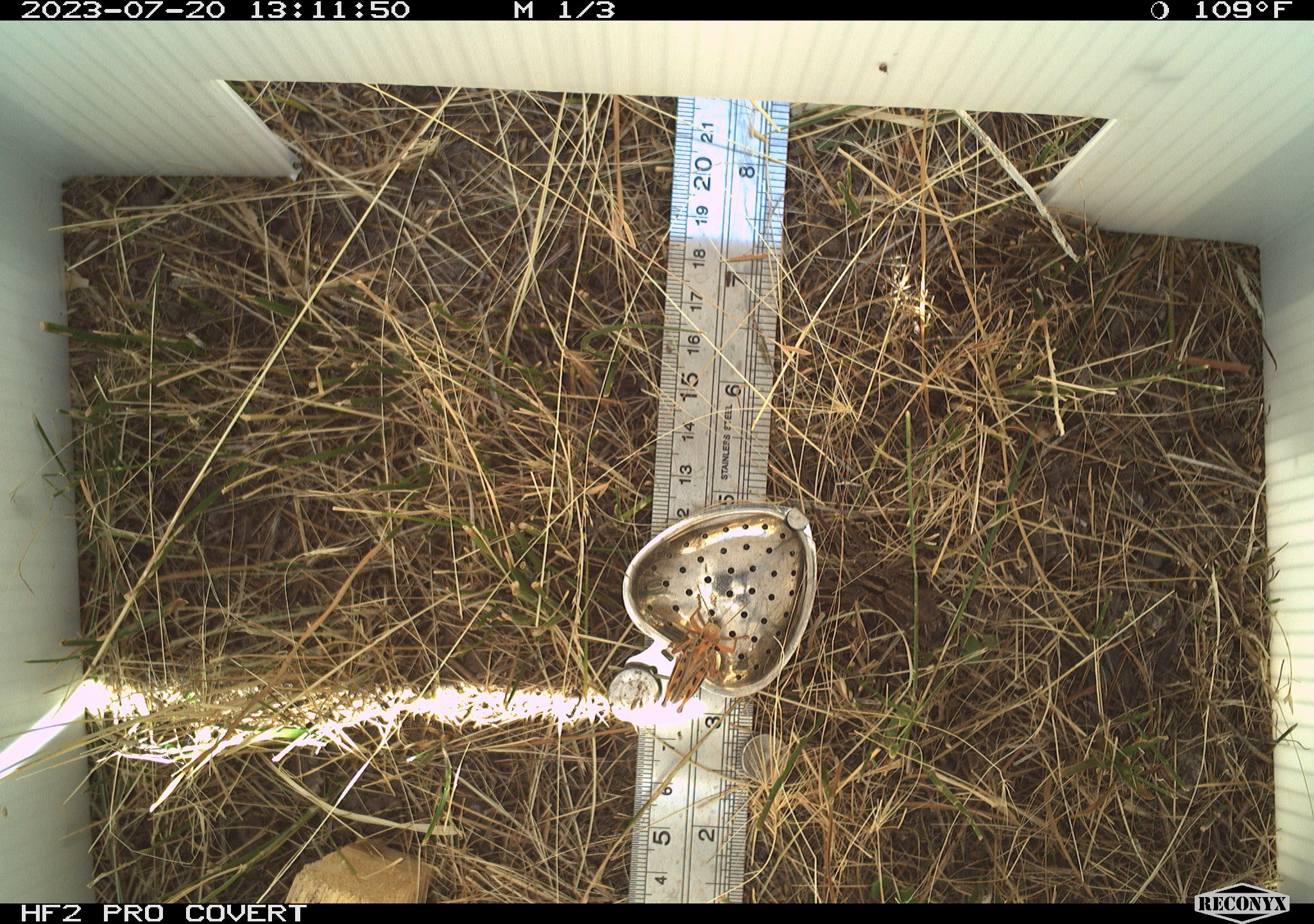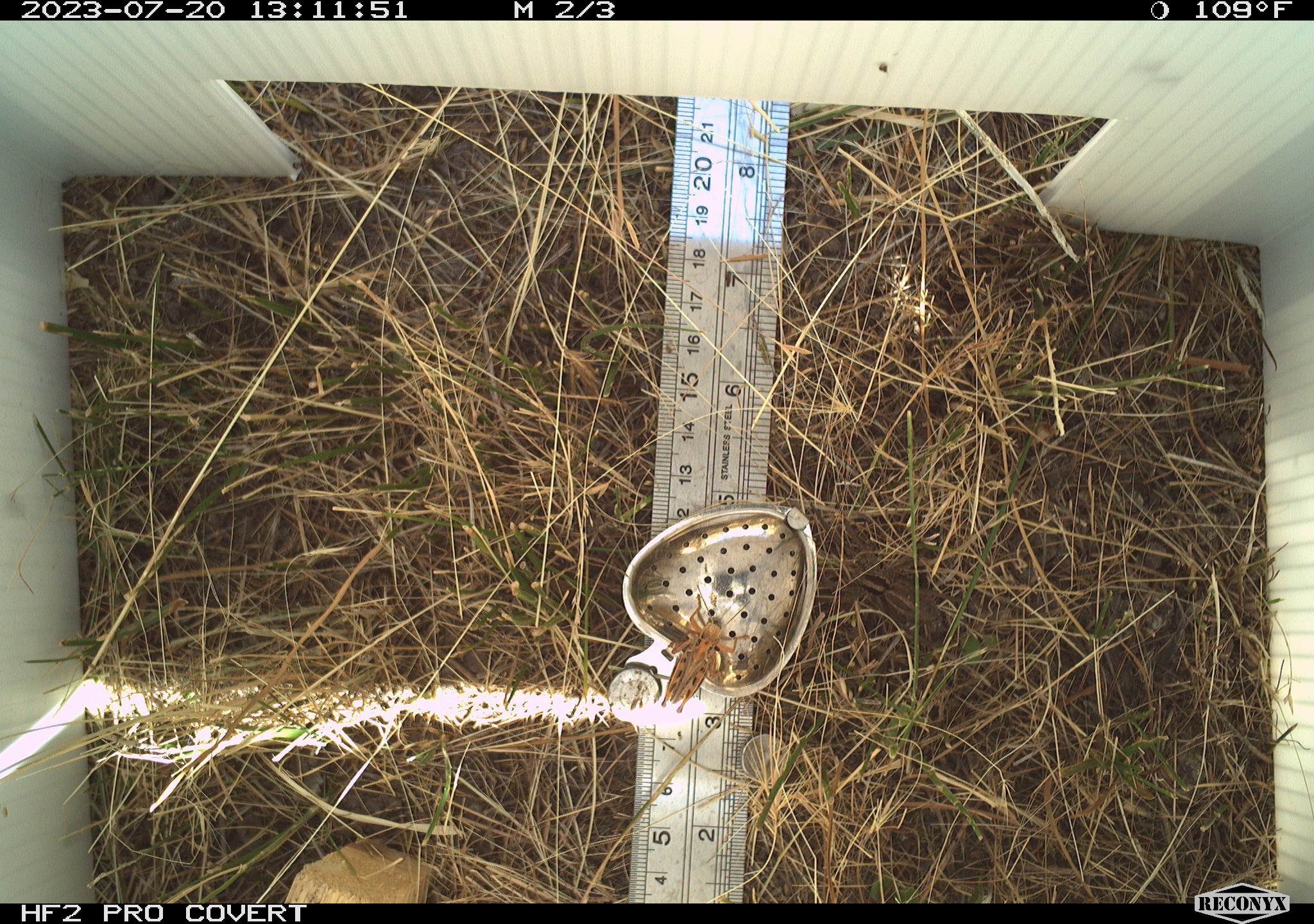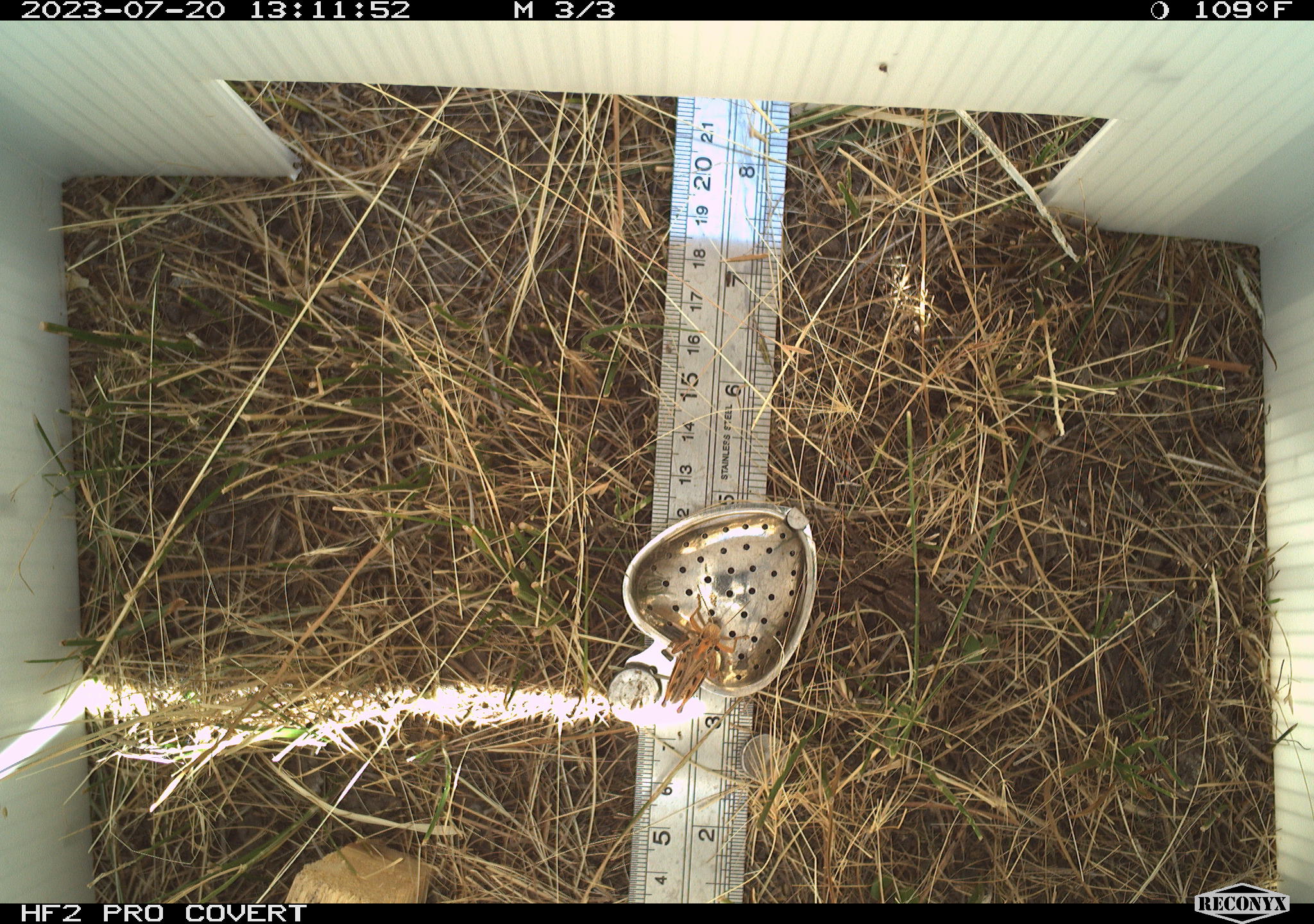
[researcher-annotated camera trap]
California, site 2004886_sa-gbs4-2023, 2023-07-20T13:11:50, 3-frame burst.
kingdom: Animalia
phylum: Arthropoda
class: Insecta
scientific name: Insecta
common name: insect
Insect (Insecta).